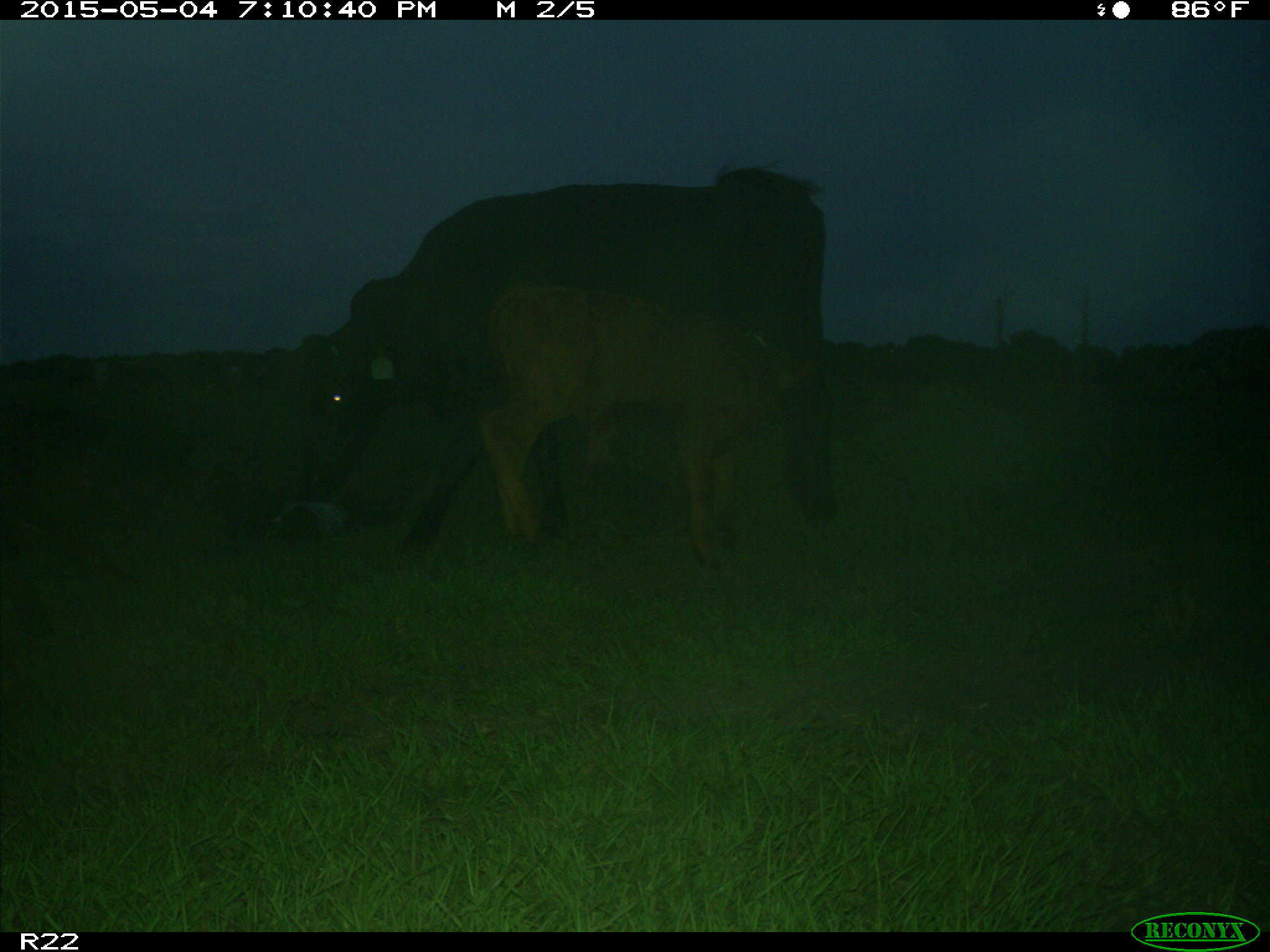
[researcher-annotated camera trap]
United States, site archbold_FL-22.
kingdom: Animalia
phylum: Chordata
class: Mammalia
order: Artiodactyla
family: Bovidae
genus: Bos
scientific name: Bos taurus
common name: domestic cow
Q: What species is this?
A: Bos taurus (domestic cow).